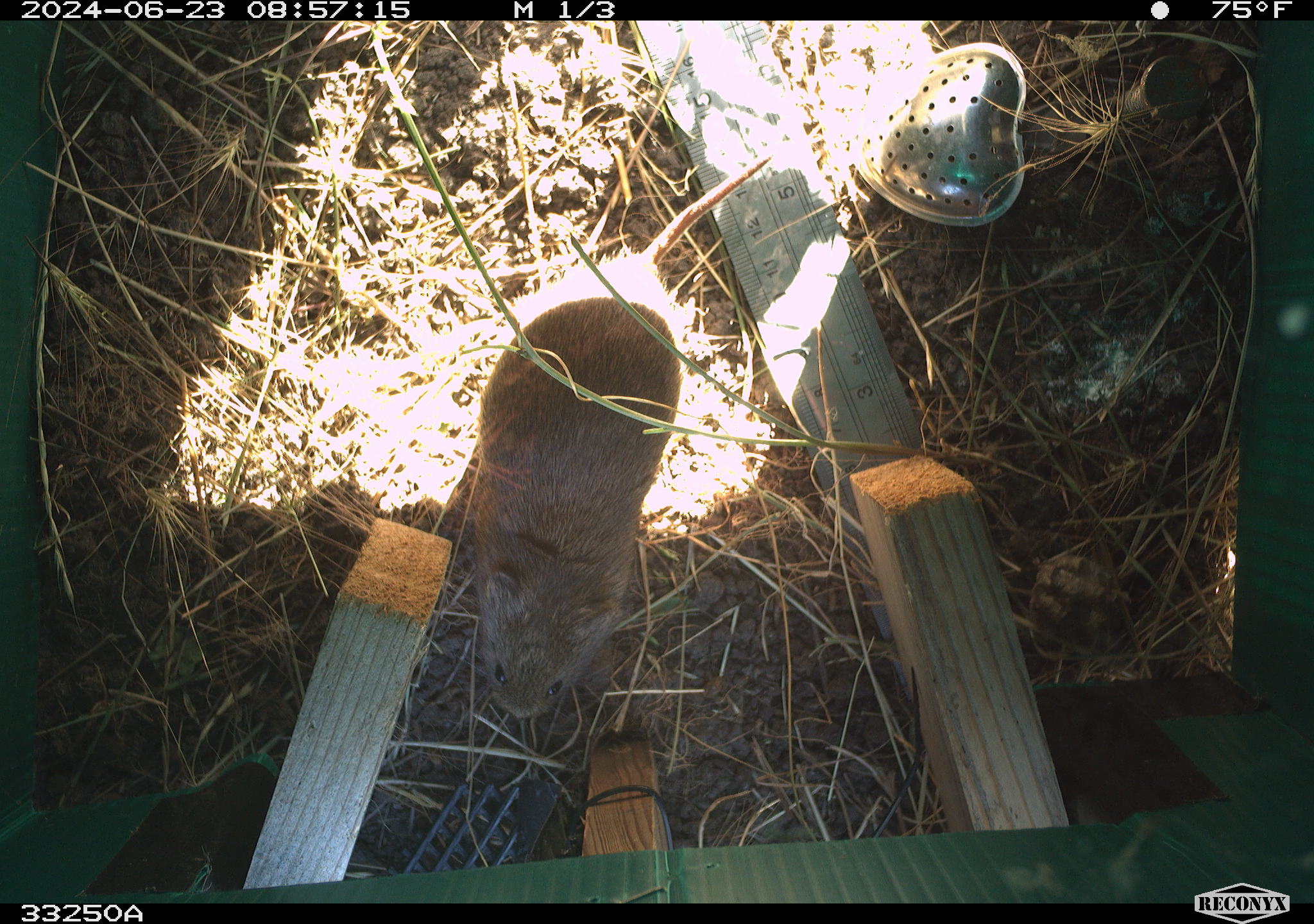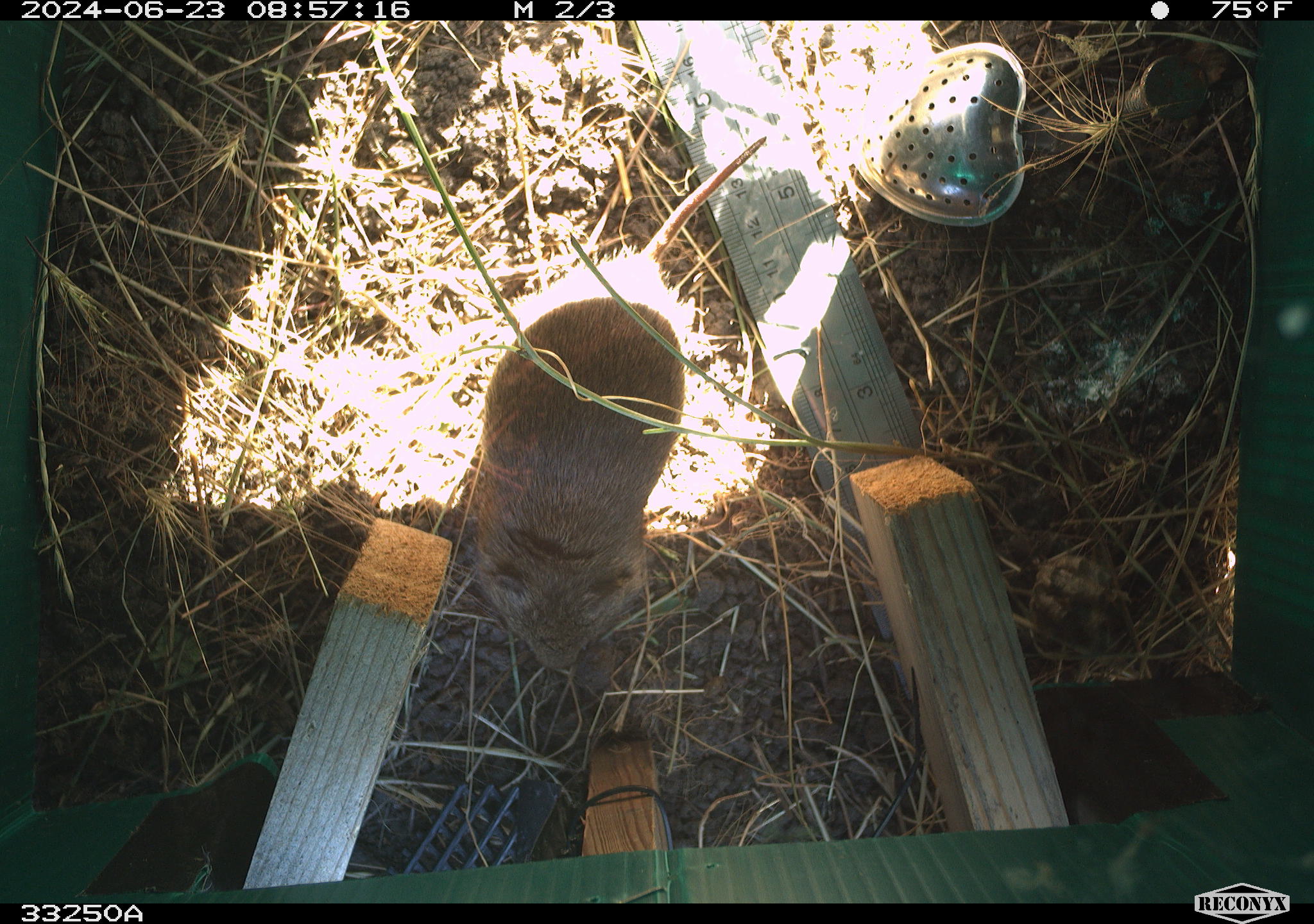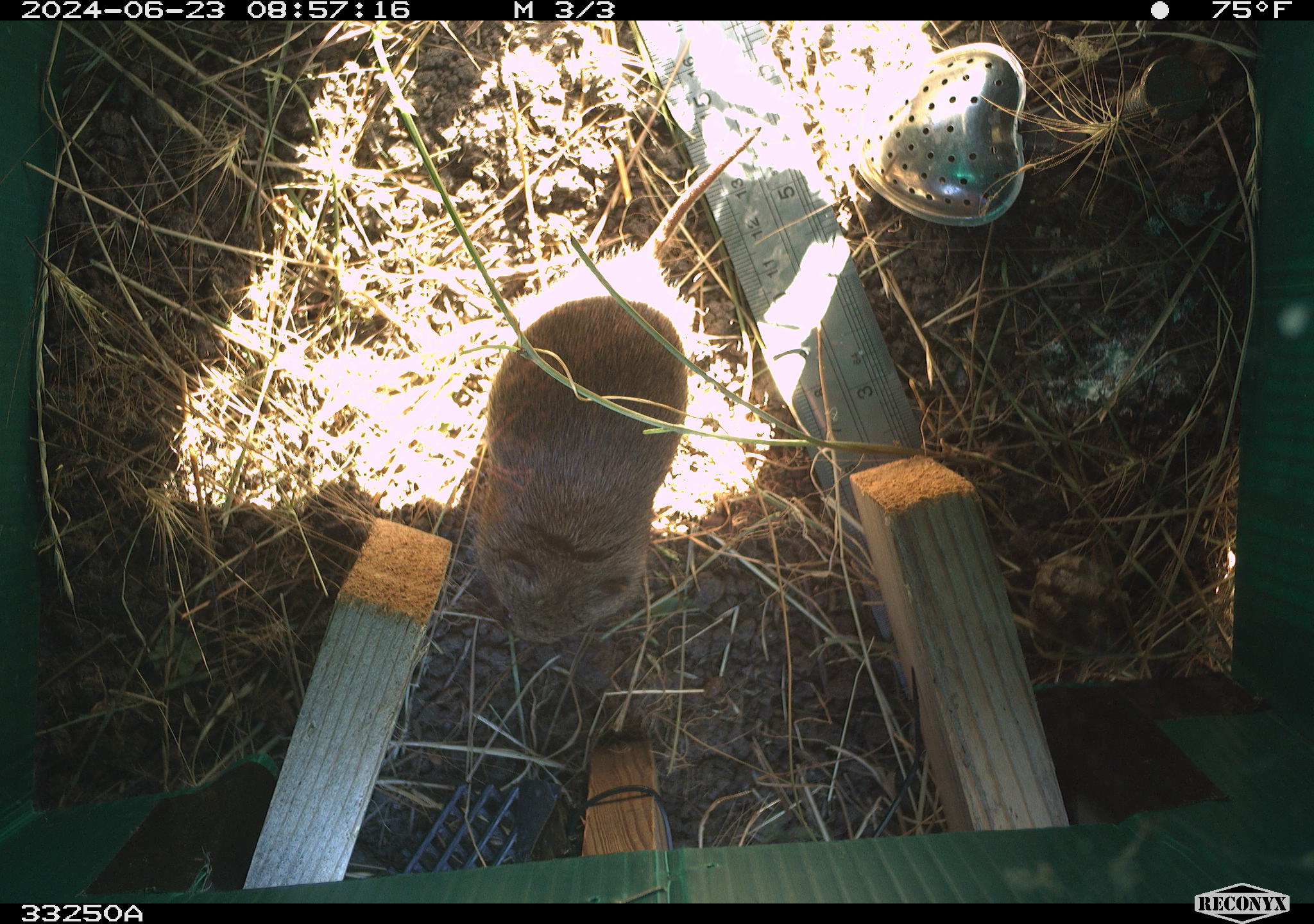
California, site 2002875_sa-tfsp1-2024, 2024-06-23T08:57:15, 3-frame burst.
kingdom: Animalia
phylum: Chordata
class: Mammalia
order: Rodentia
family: Cricetidae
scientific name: Arvicolinae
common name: voles, lemmings, and muskrats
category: arvicolinae subfamily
Arvicolinae subfamily (voles, lemmings, and muskrats) (Arvicolinae).